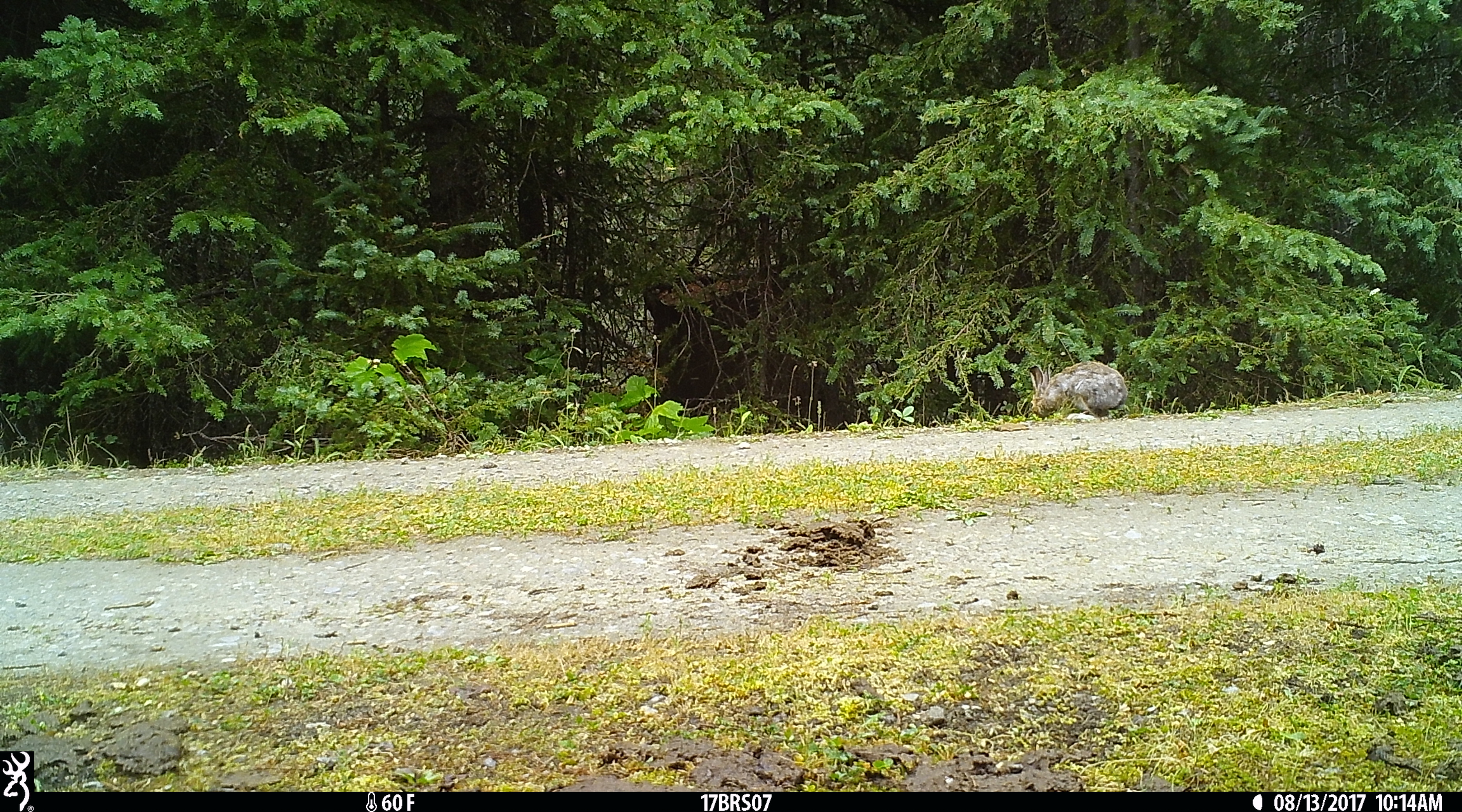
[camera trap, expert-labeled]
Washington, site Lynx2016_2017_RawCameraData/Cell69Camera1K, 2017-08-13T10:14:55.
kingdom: Animalia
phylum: Chordata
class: Mammalia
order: Lagomorpha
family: Leporidae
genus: Lepus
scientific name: Lepus americanus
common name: snowshoe hare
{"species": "Lepus americanus (snowshoe hare)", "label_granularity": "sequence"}